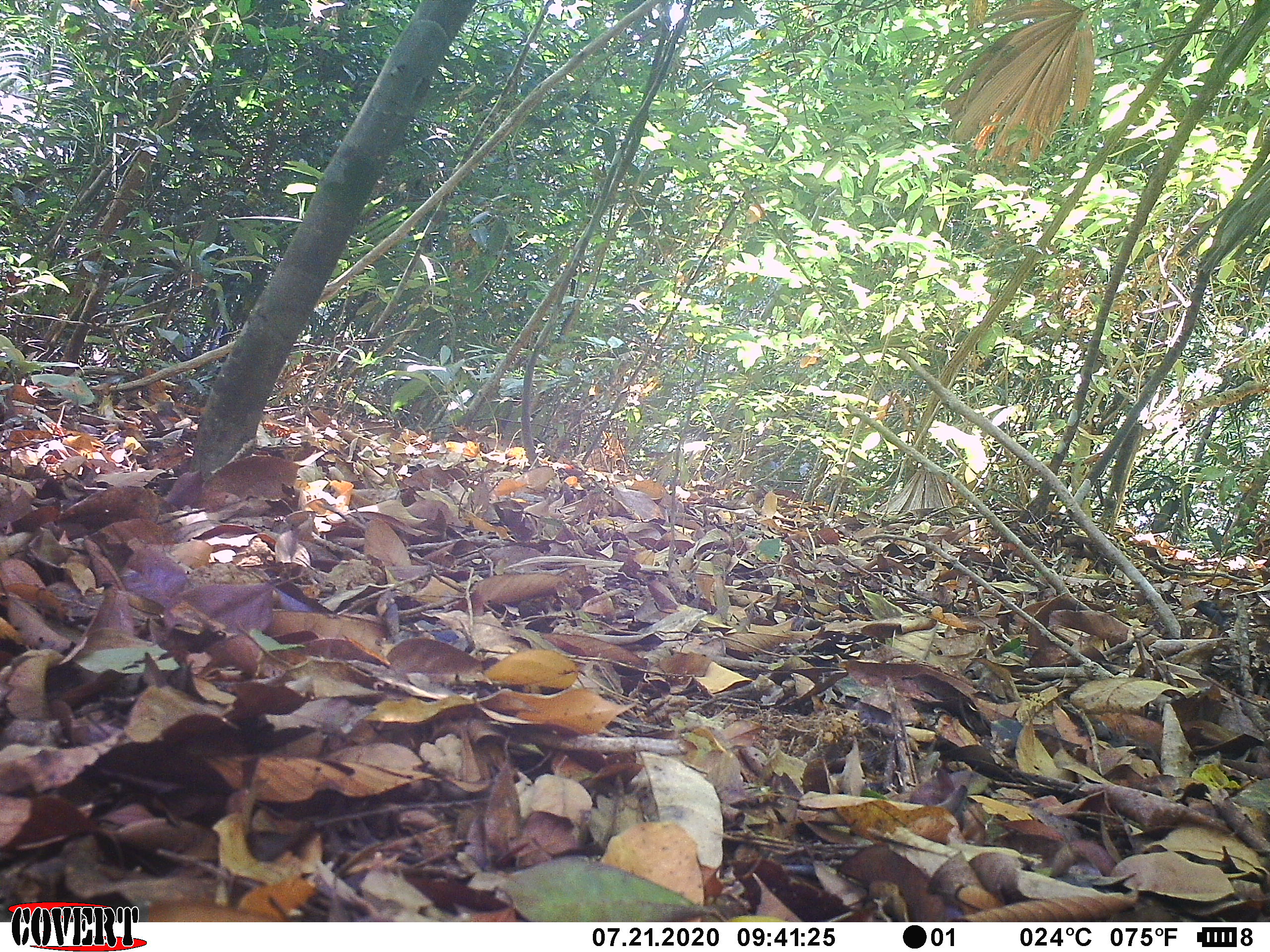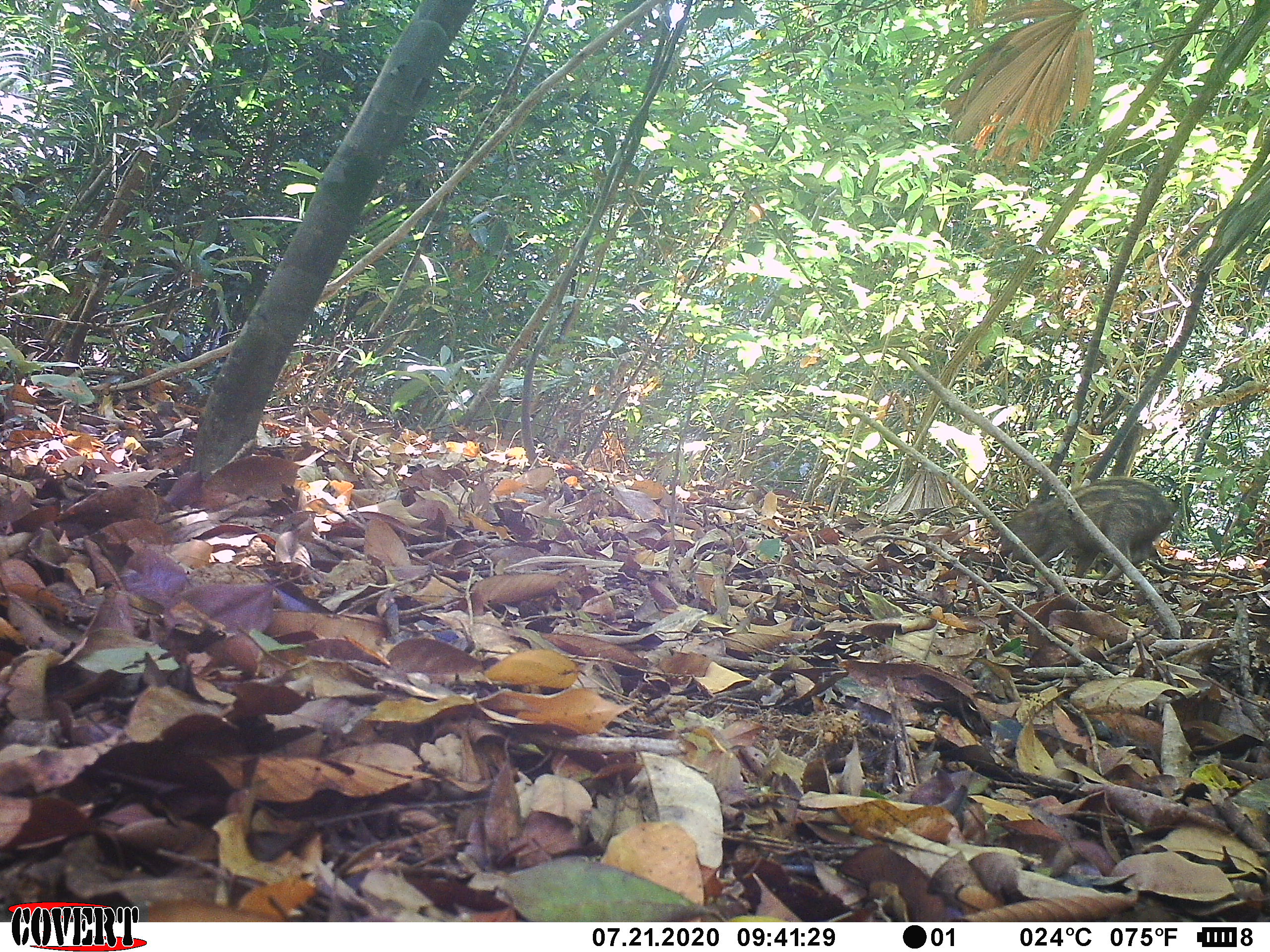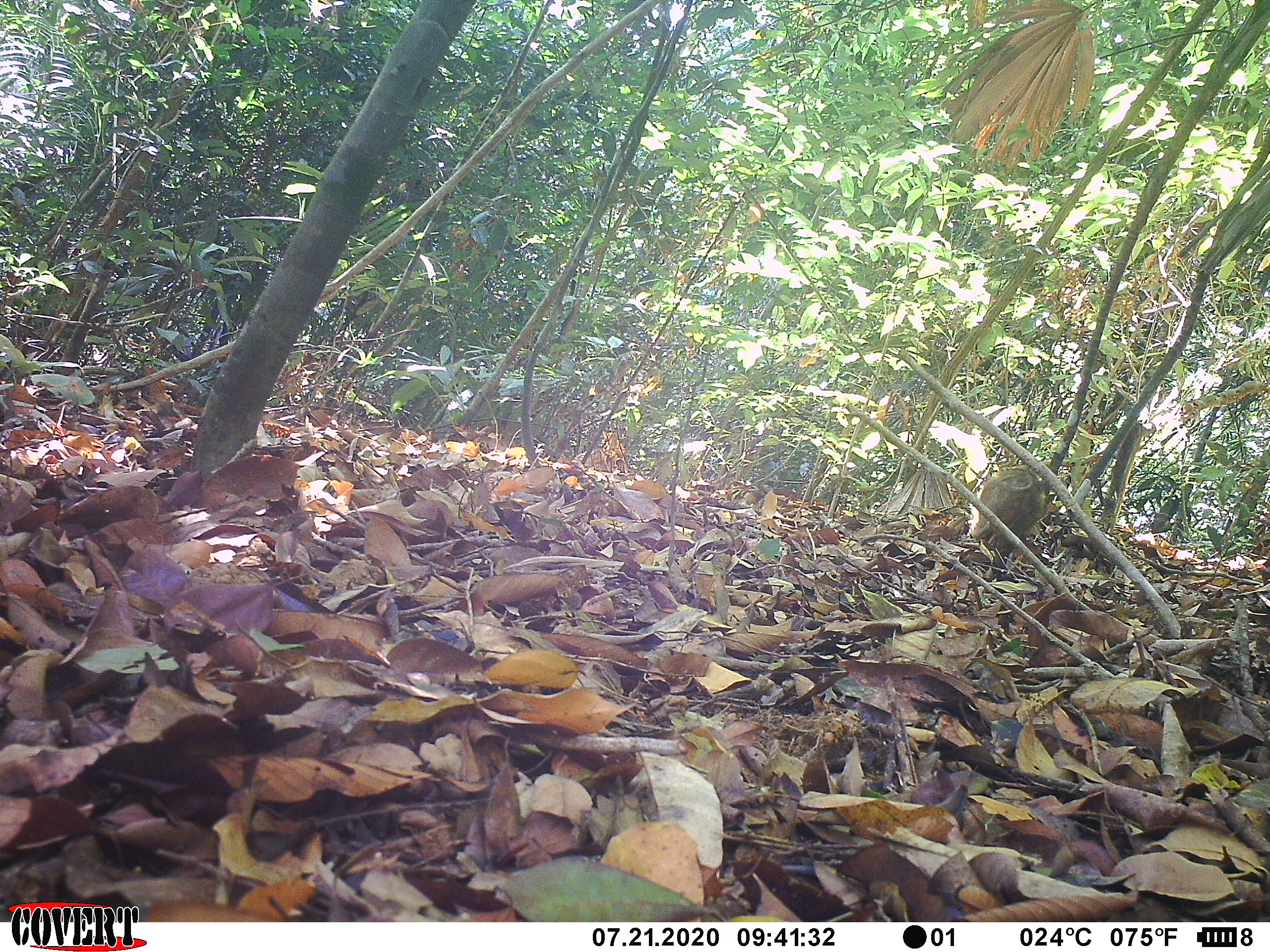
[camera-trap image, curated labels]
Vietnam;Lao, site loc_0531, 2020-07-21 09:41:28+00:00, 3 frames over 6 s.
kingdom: Animalia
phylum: Chordata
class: Mammalia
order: Artiodactyla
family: Suidae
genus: Sus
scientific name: Sus scrofa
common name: eurasian wild pig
Eurasian wild pig (Sus scrofa). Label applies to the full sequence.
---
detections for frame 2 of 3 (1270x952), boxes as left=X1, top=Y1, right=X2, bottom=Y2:
eurasian wild pig: left=993, top=475, right=1180, bottom=598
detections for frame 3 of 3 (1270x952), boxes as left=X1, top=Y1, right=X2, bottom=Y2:
eurasian wild pig: left=971, top=467, right=1047, bottom=576